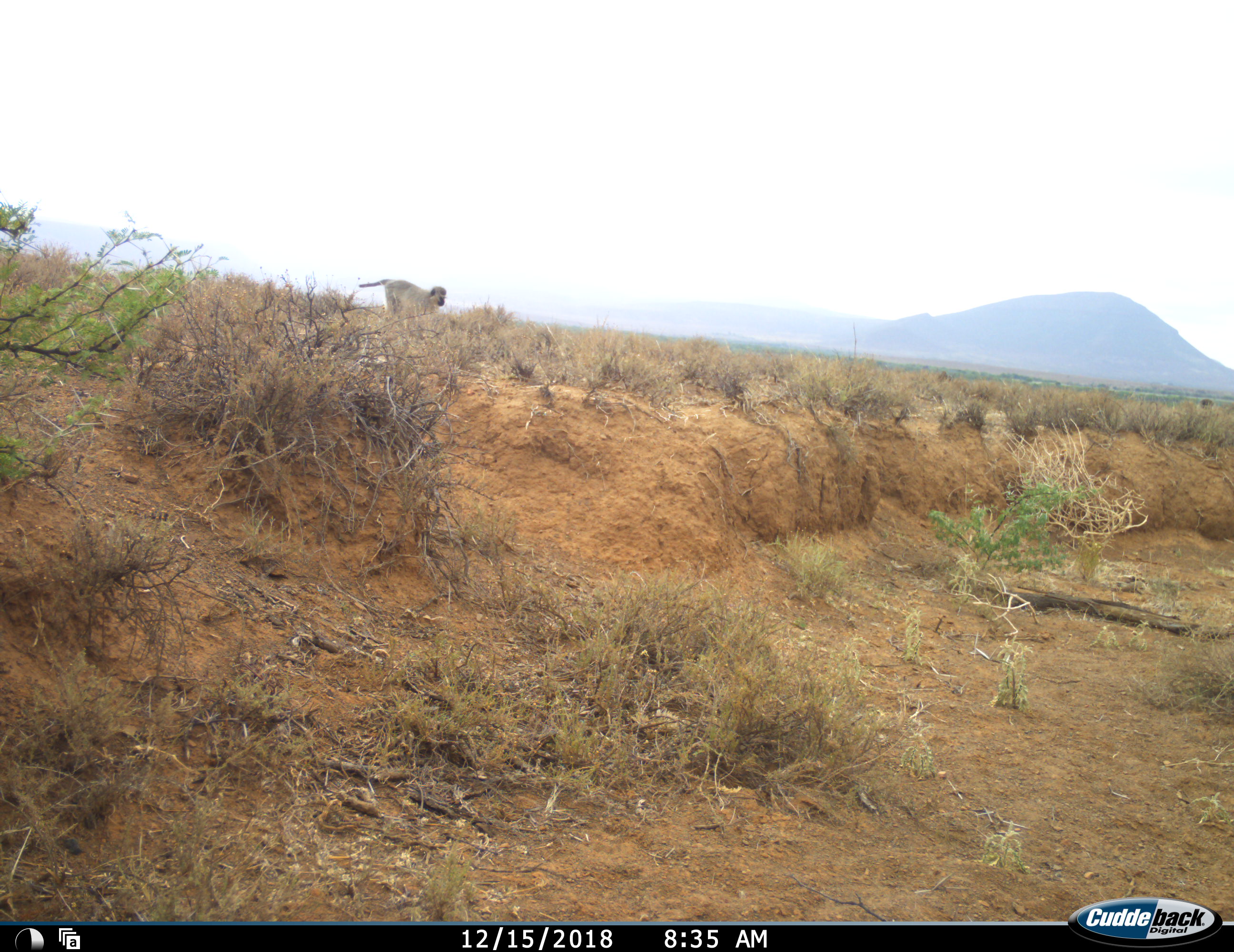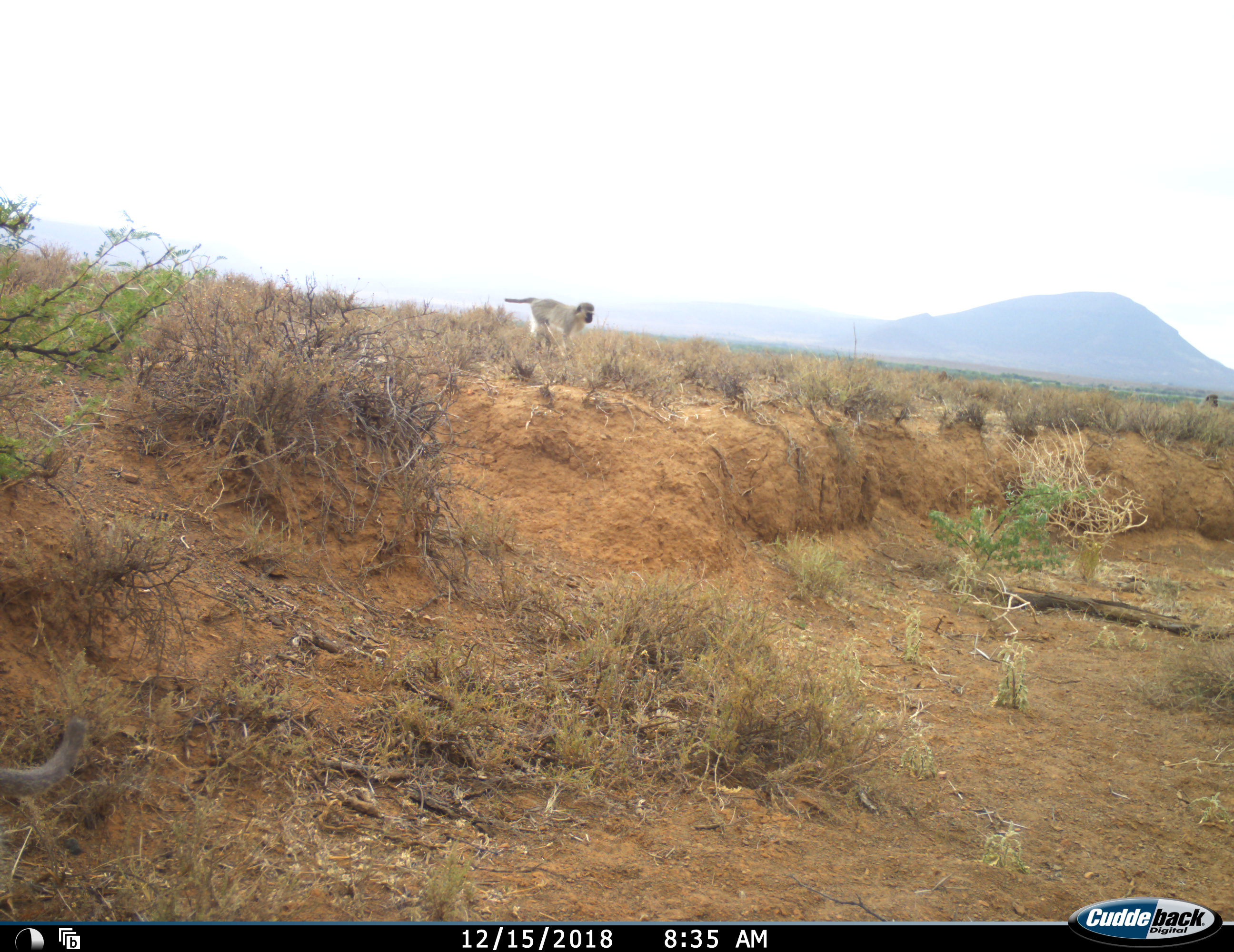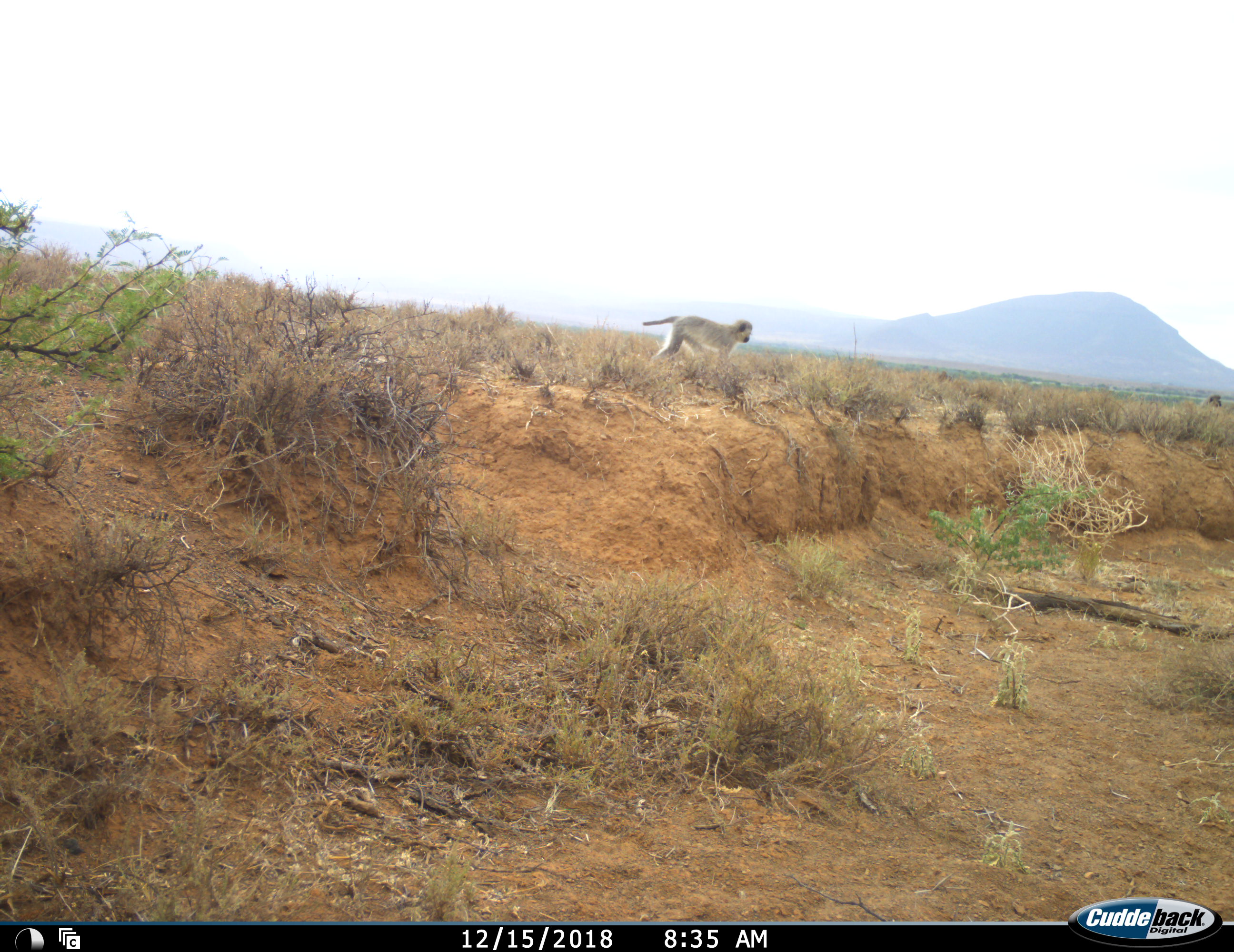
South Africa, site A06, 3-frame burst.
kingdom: Animalia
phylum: Chordata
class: Mammalia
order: Primates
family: Cercopithecidae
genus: Chlorocebus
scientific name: Chlorocebus pygerythrus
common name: vervet monkey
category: monkeyvervet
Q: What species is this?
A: Monkeyvervet (vervet monkey) (Chlorocebus pygerythrus).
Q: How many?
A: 3.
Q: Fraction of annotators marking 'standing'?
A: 10%.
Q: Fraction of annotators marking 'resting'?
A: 20%.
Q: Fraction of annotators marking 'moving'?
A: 90%.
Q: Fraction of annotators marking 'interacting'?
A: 0%.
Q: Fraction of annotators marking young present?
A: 0%.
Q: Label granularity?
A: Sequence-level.